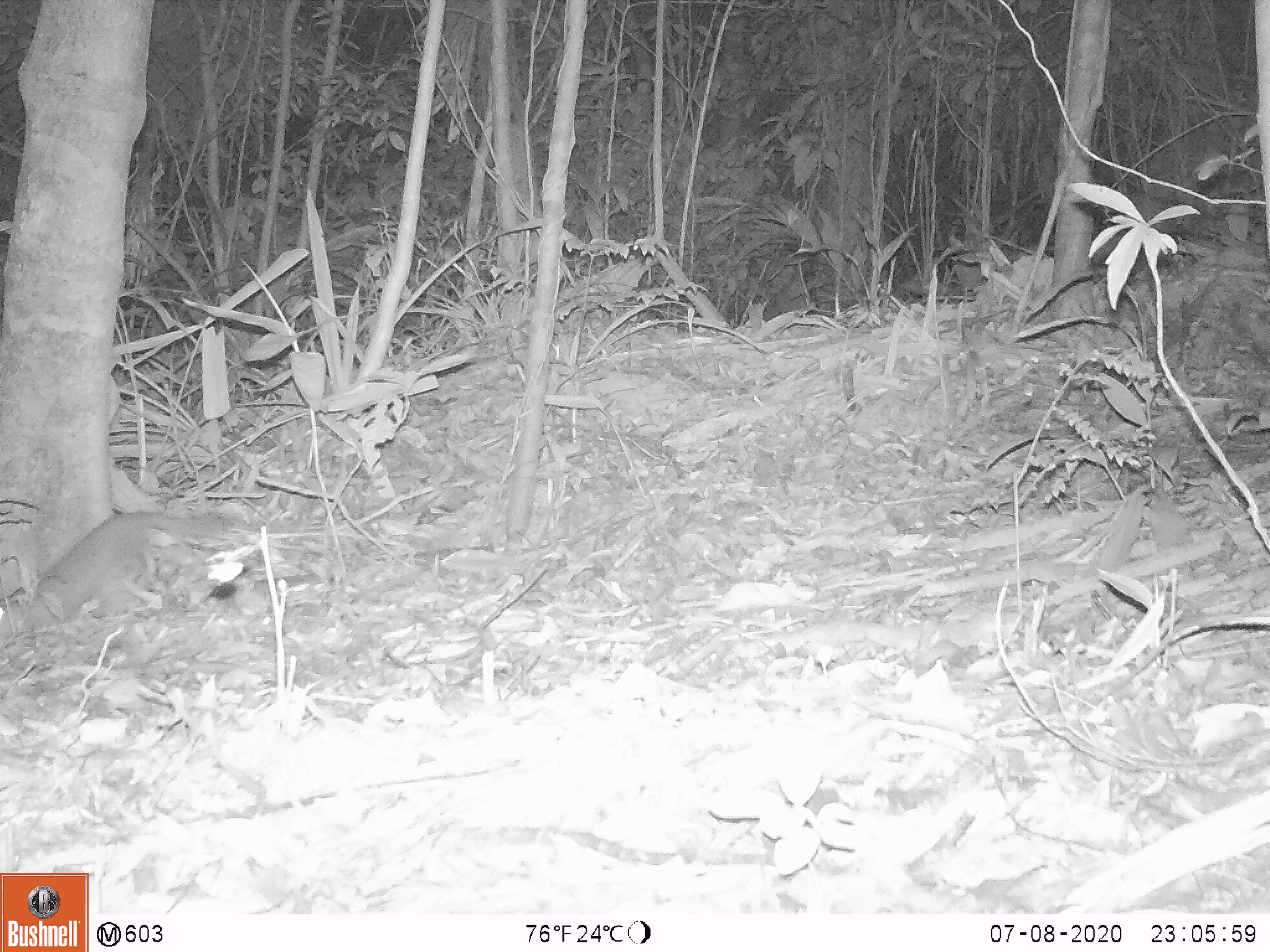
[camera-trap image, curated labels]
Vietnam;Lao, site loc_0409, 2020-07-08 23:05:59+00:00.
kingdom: Animalia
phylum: Chordata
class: Mammalia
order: Carnivora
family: Mustelidae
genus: Melogale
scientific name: Melogale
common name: ferret badger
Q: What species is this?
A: Ferret badger (Melogale).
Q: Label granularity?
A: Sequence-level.